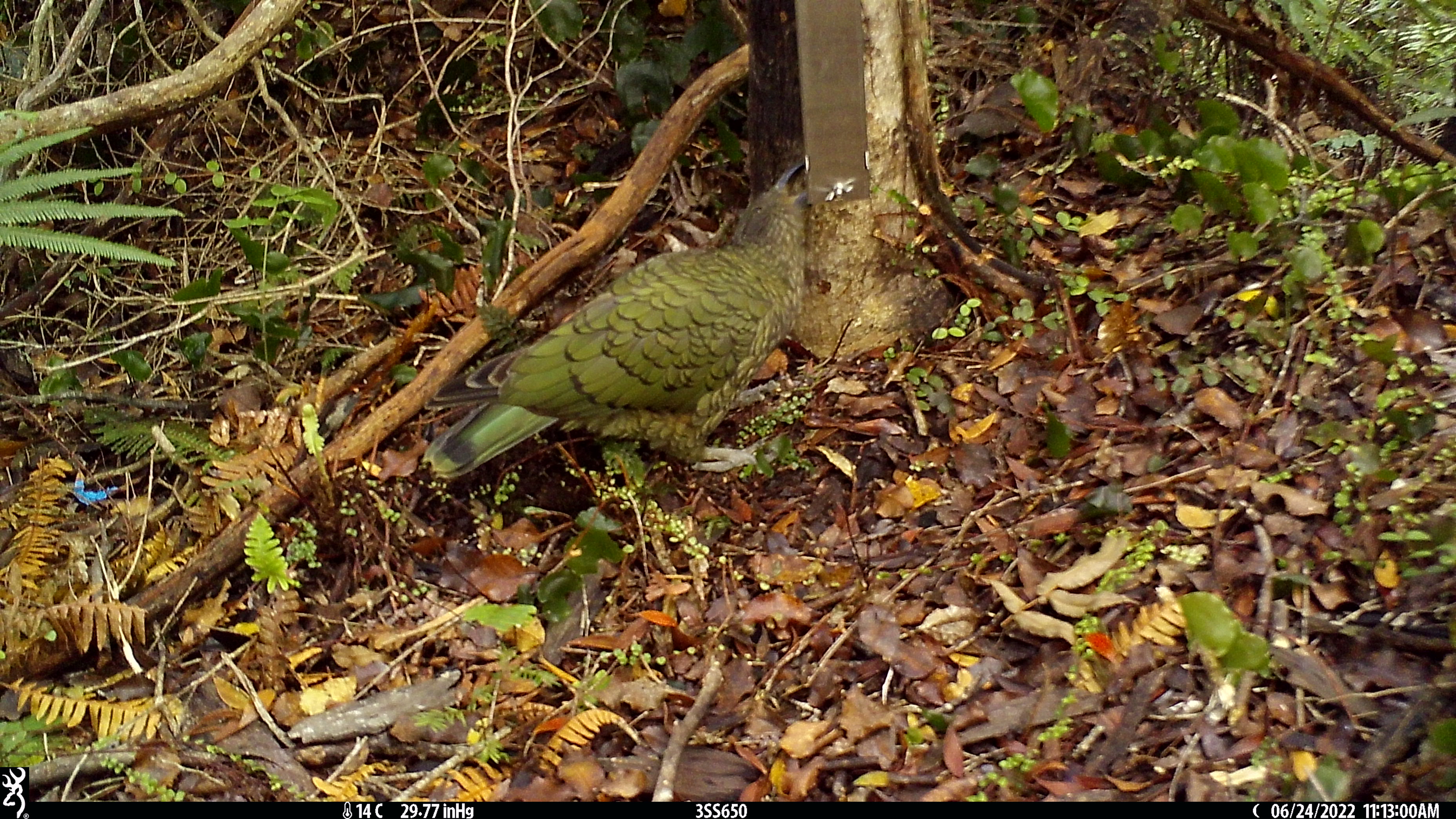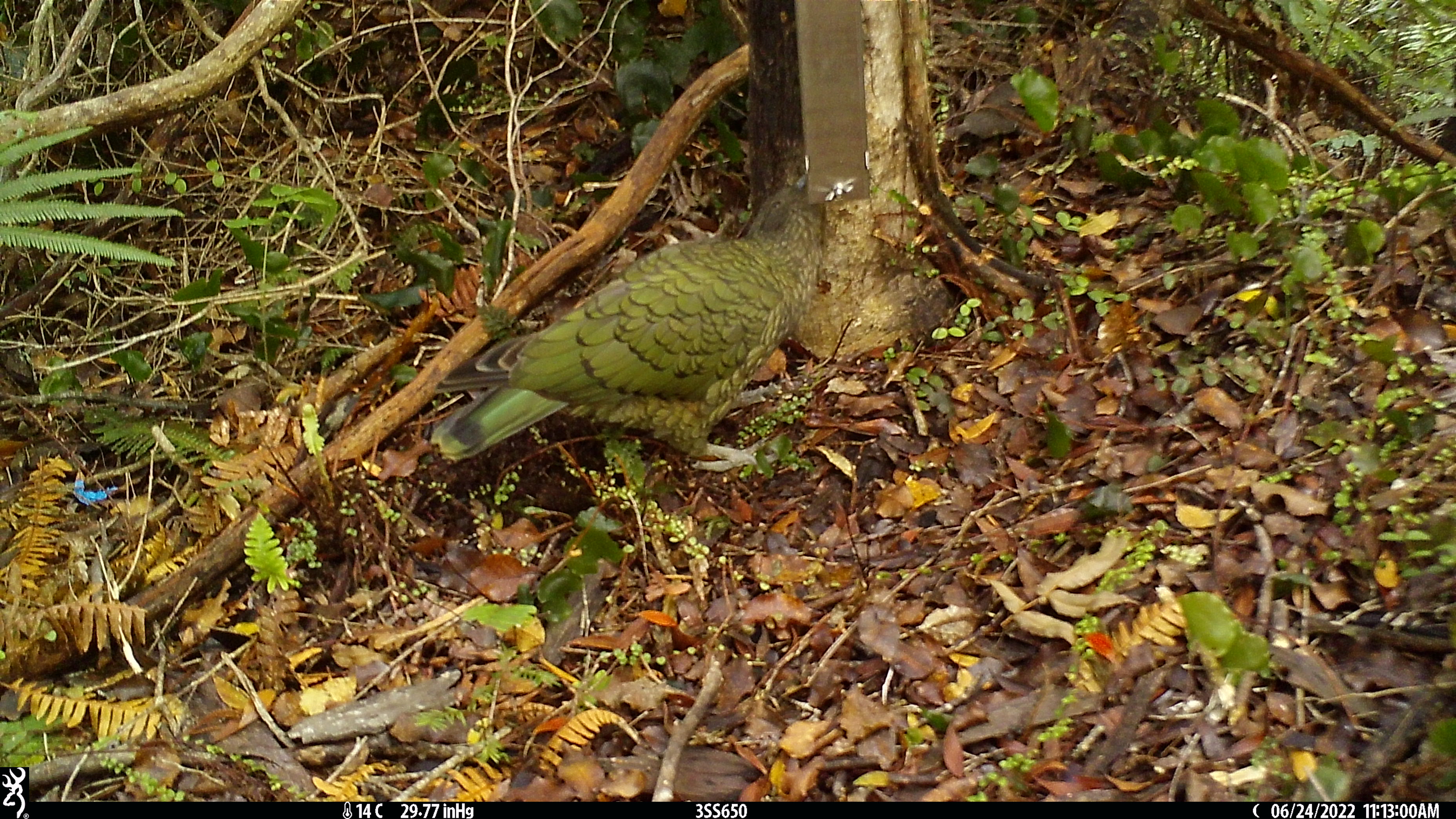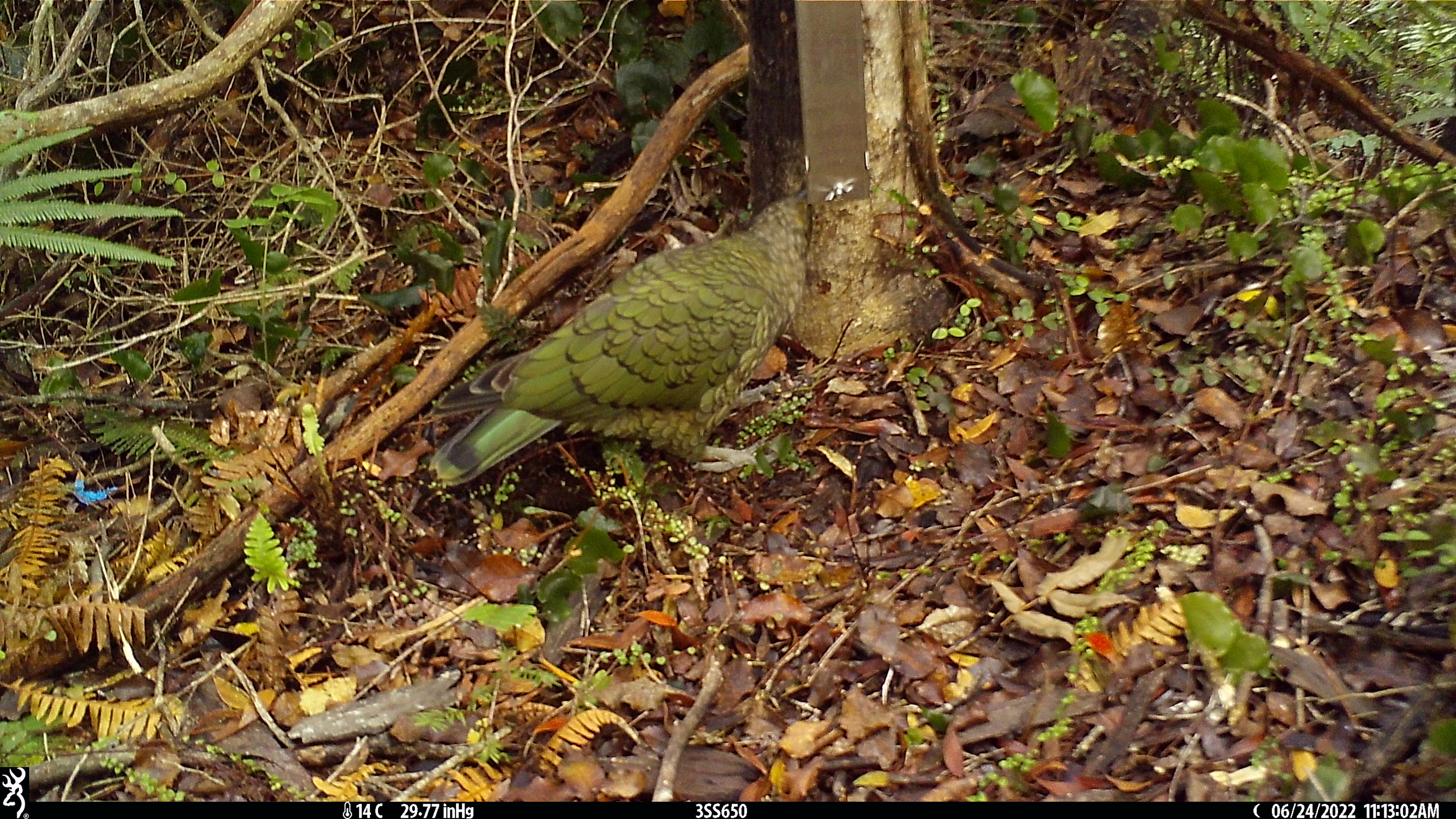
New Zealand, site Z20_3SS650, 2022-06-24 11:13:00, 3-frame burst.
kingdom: Animalia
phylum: Chordata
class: Aves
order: Psittaciformes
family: Strigopidae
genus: Nestor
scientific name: Nestor notabilis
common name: kea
Kea (Nestor notabilis).